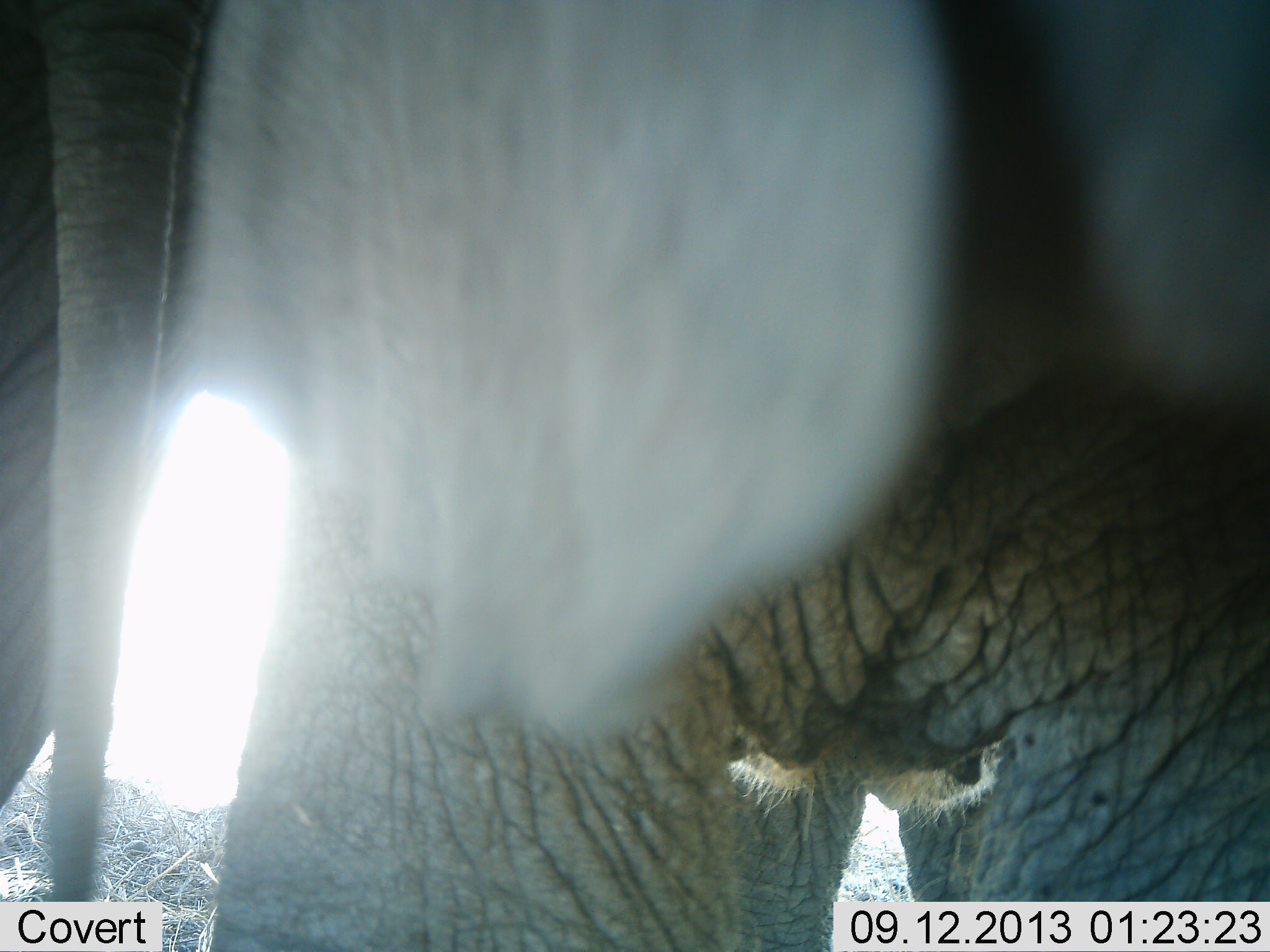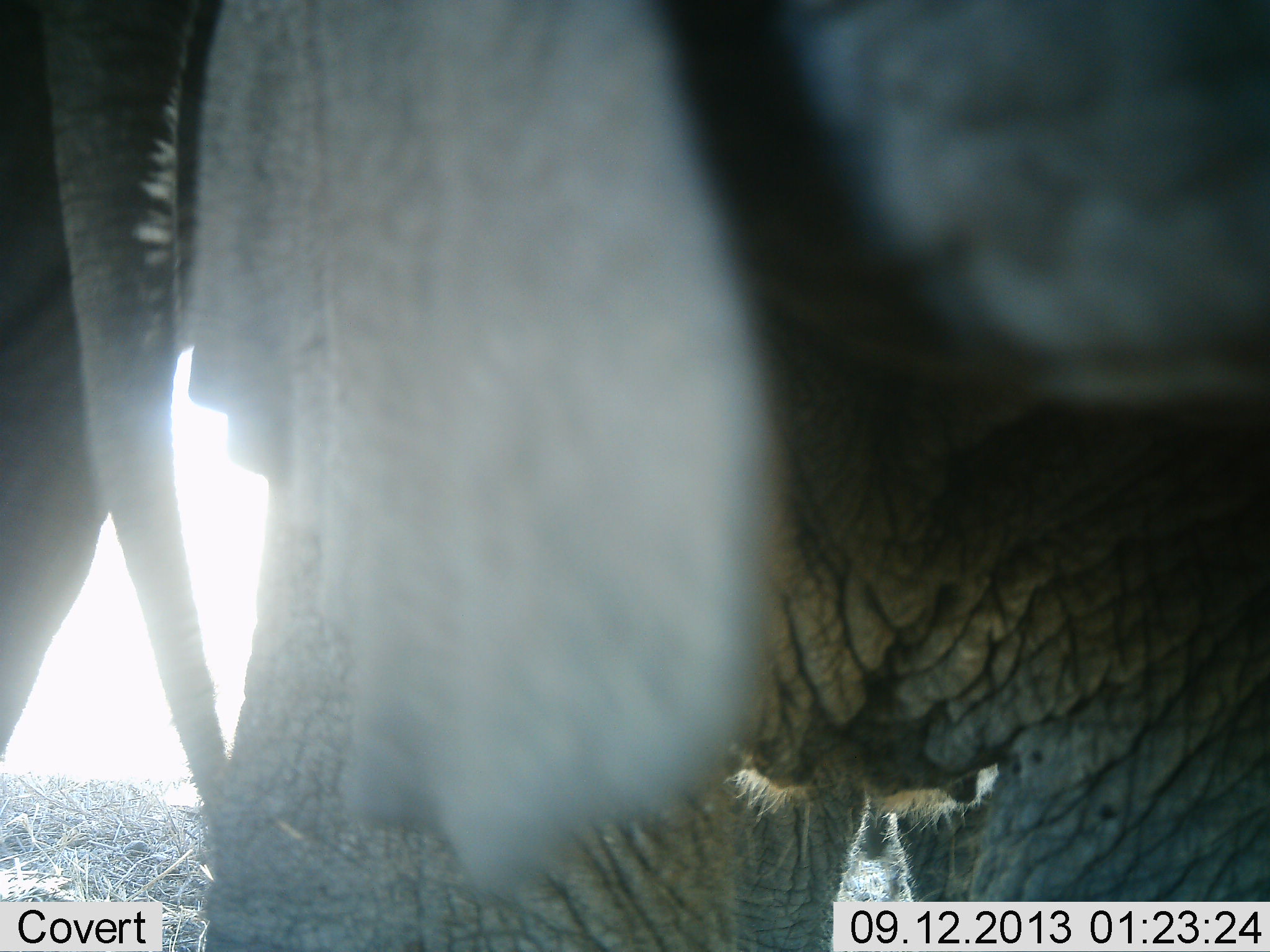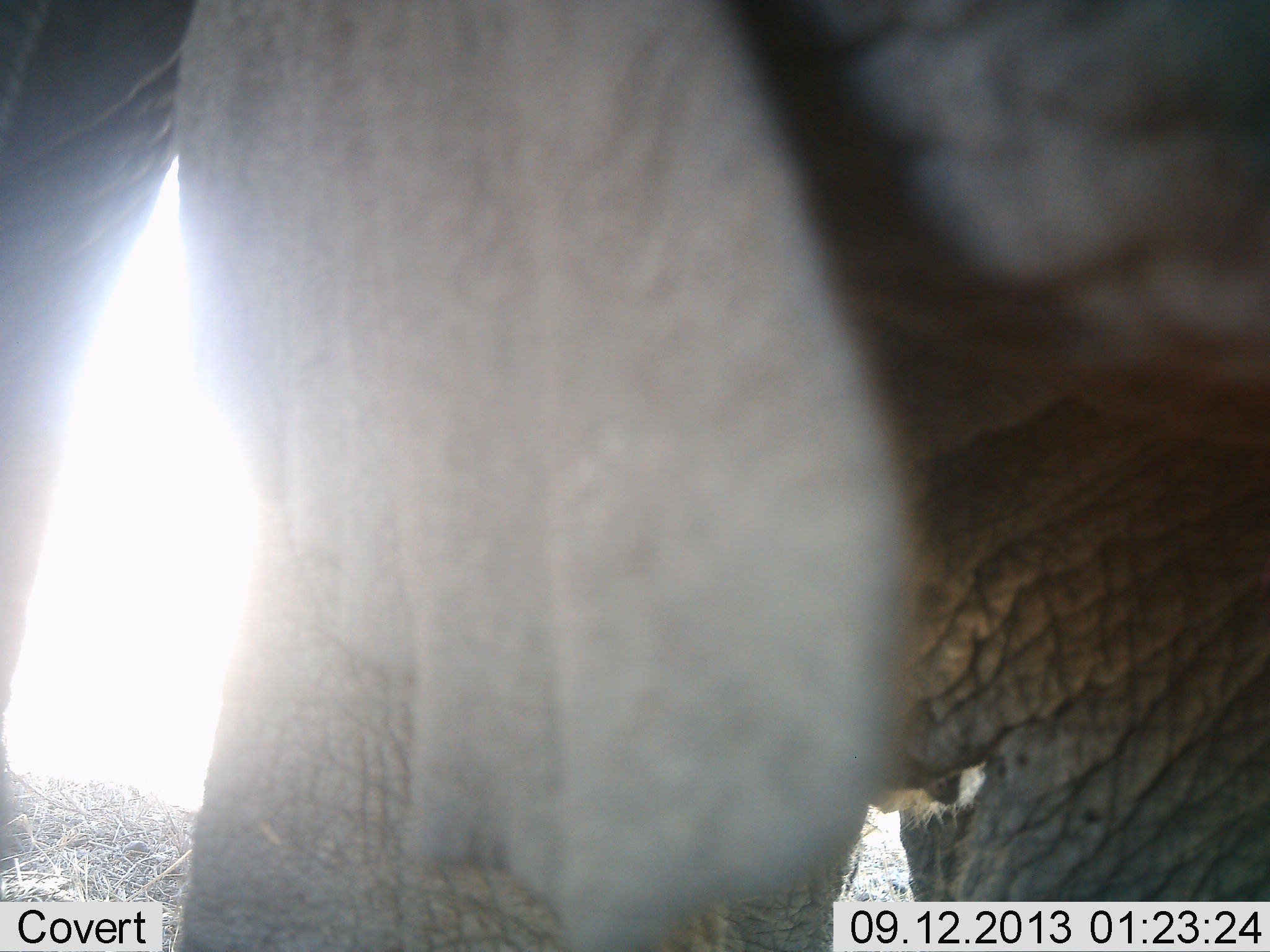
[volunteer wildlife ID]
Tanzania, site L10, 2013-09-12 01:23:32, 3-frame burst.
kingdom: Animalia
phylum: Chordata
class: Mammalia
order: Proboscidea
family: Elephantidae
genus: Loxodonta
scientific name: Loxodonta africana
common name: african bush elephant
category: elephant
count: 2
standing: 80%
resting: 0%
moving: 30%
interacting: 0%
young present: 20%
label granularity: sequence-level